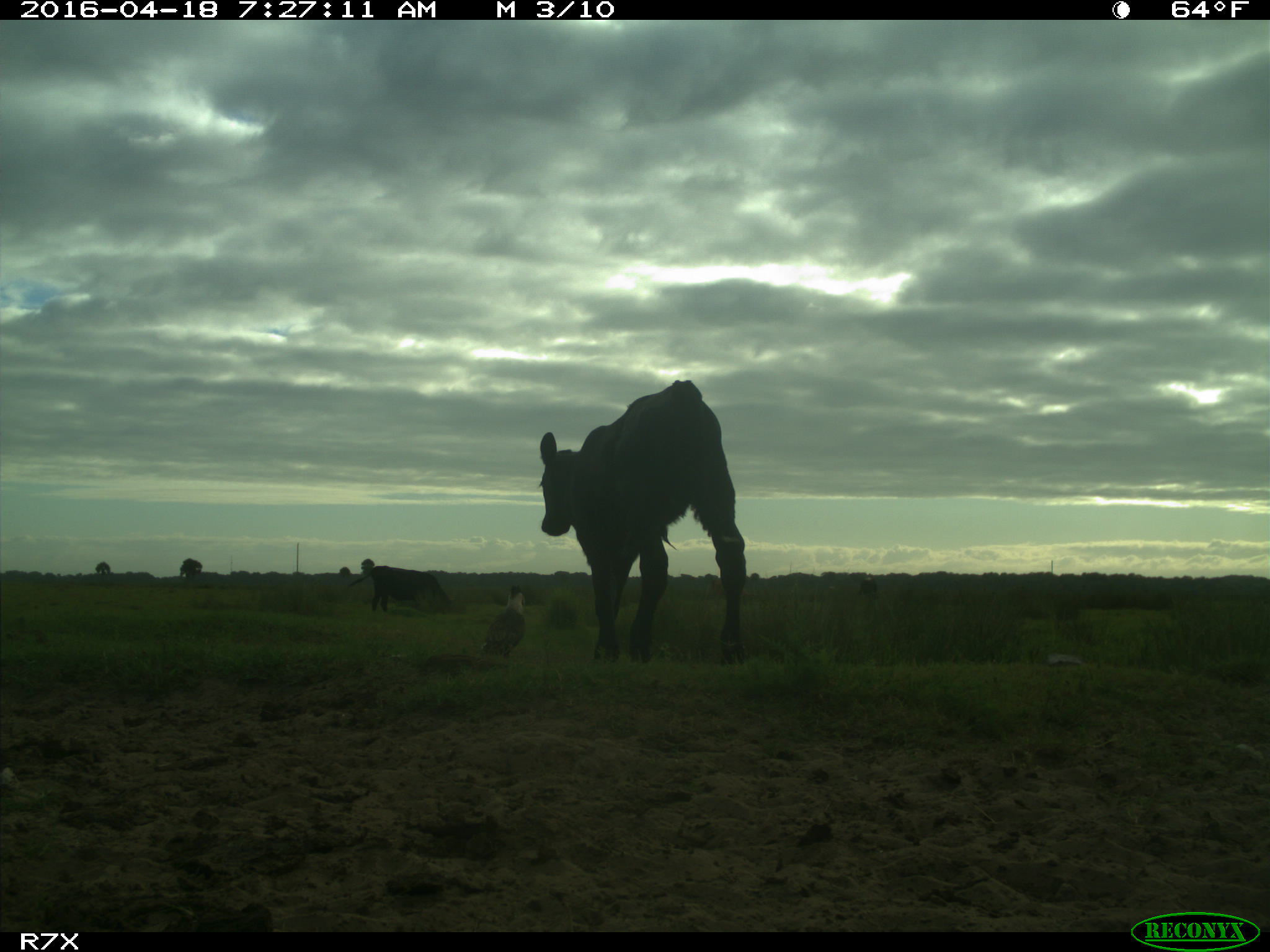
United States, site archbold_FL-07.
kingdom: Animalia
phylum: Chordata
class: Mammalia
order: Artiodactyla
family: Bovidae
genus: Bos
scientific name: Bos taurus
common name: domestic cow